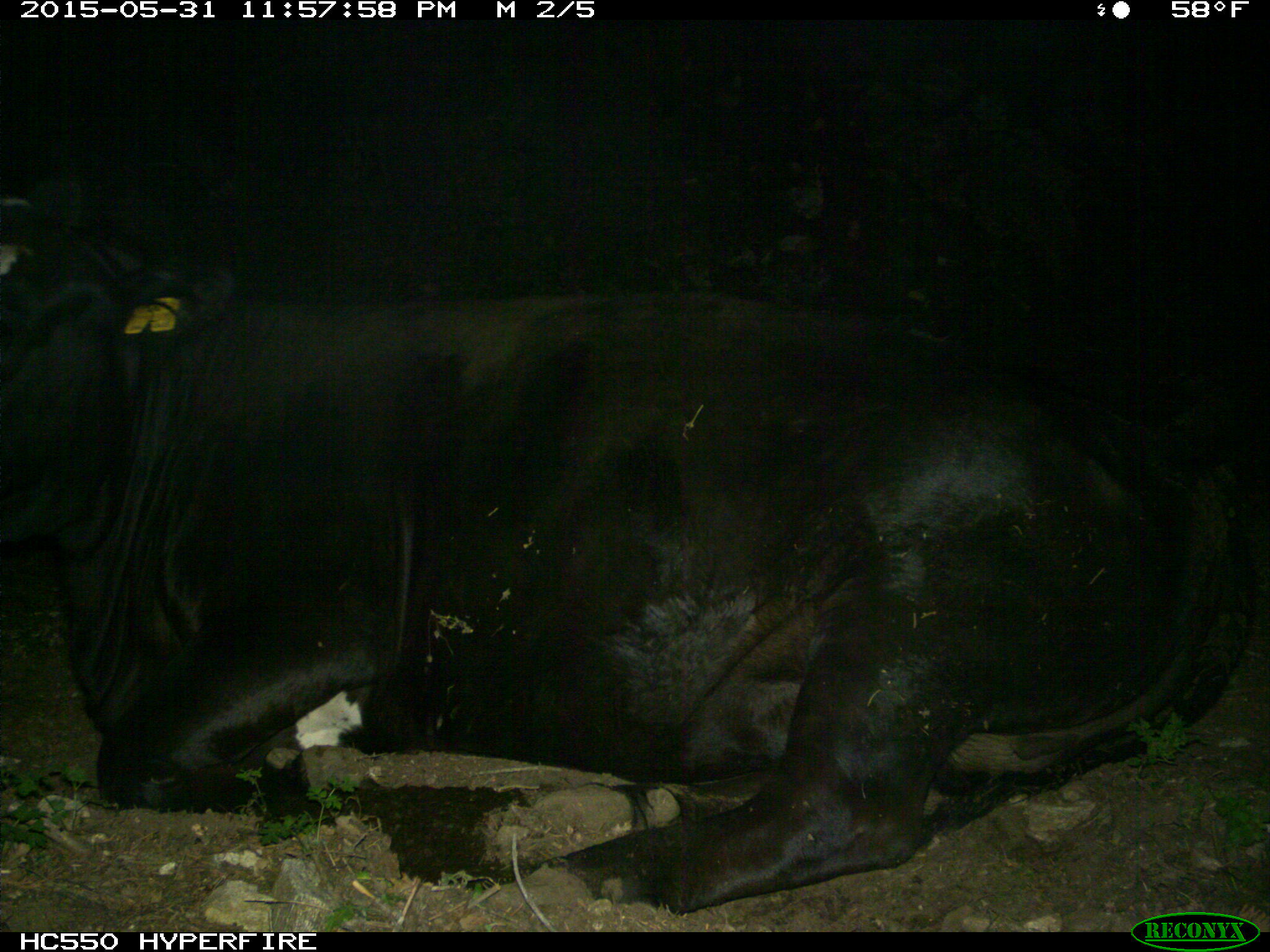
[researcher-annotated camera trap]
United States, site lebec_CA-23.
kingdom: Animalia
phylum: Chordata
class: Mammalia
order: Artiodactyla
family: Bovidae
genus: Bos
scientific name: Bos taurus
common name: domestic cow